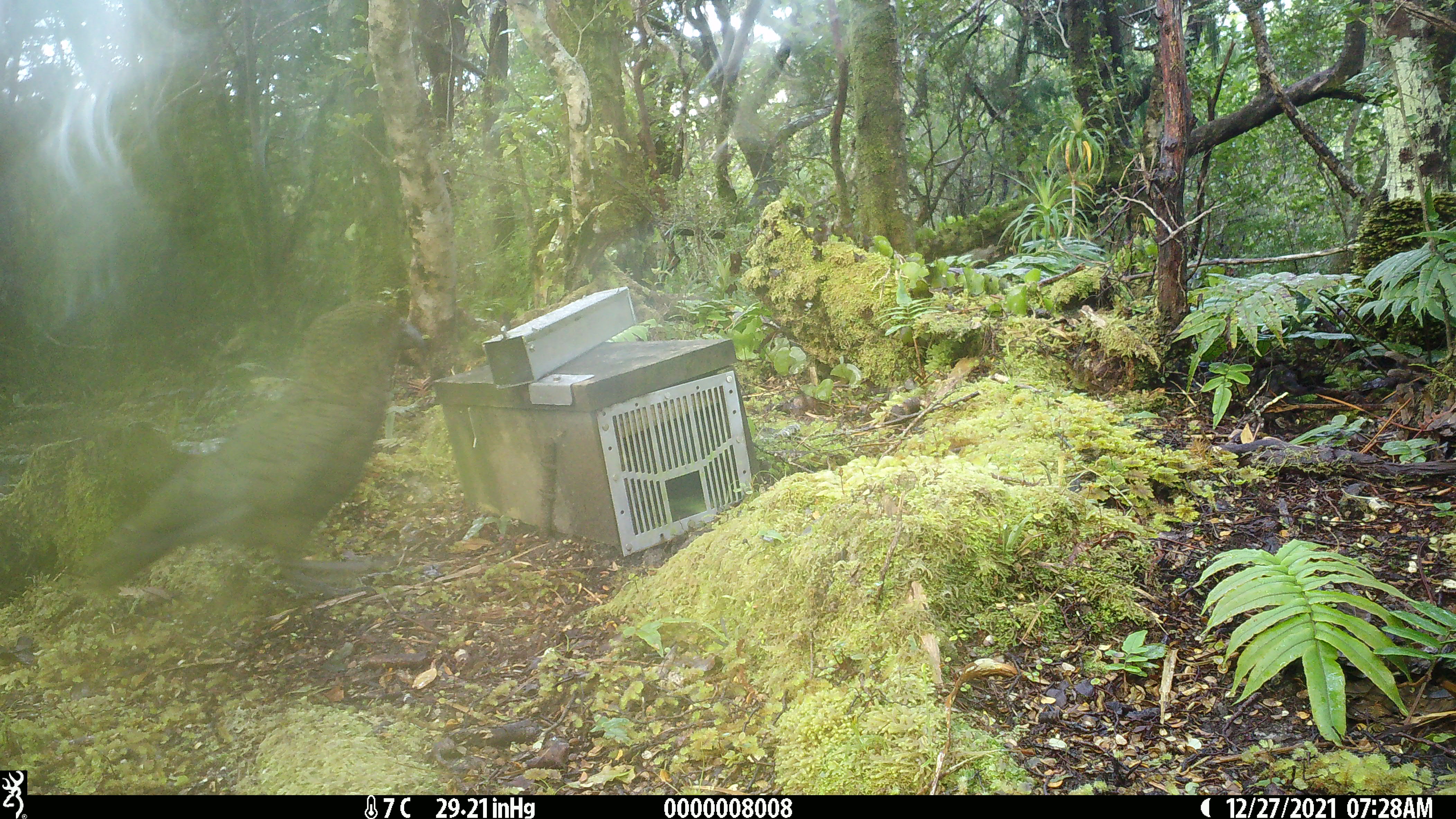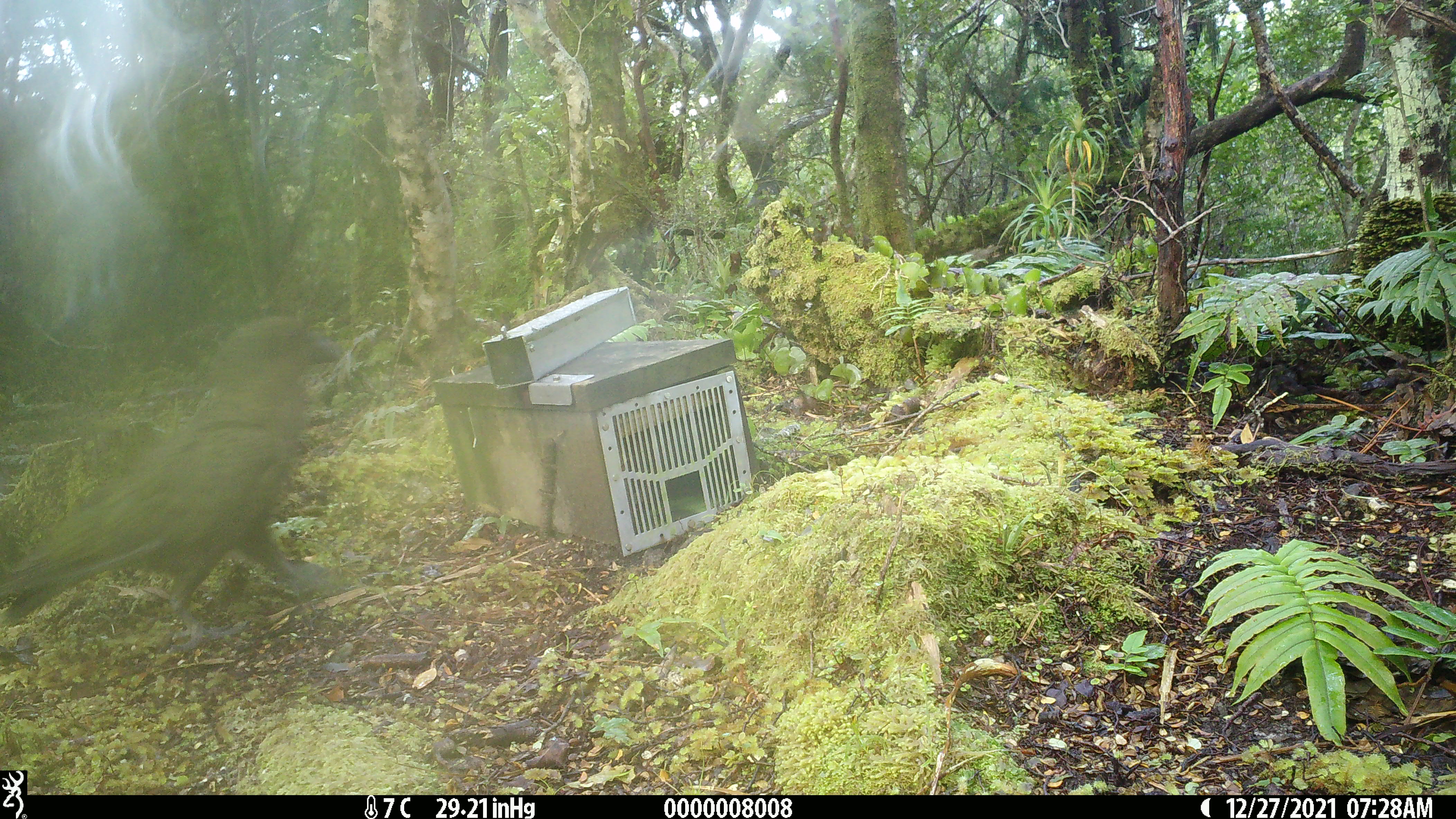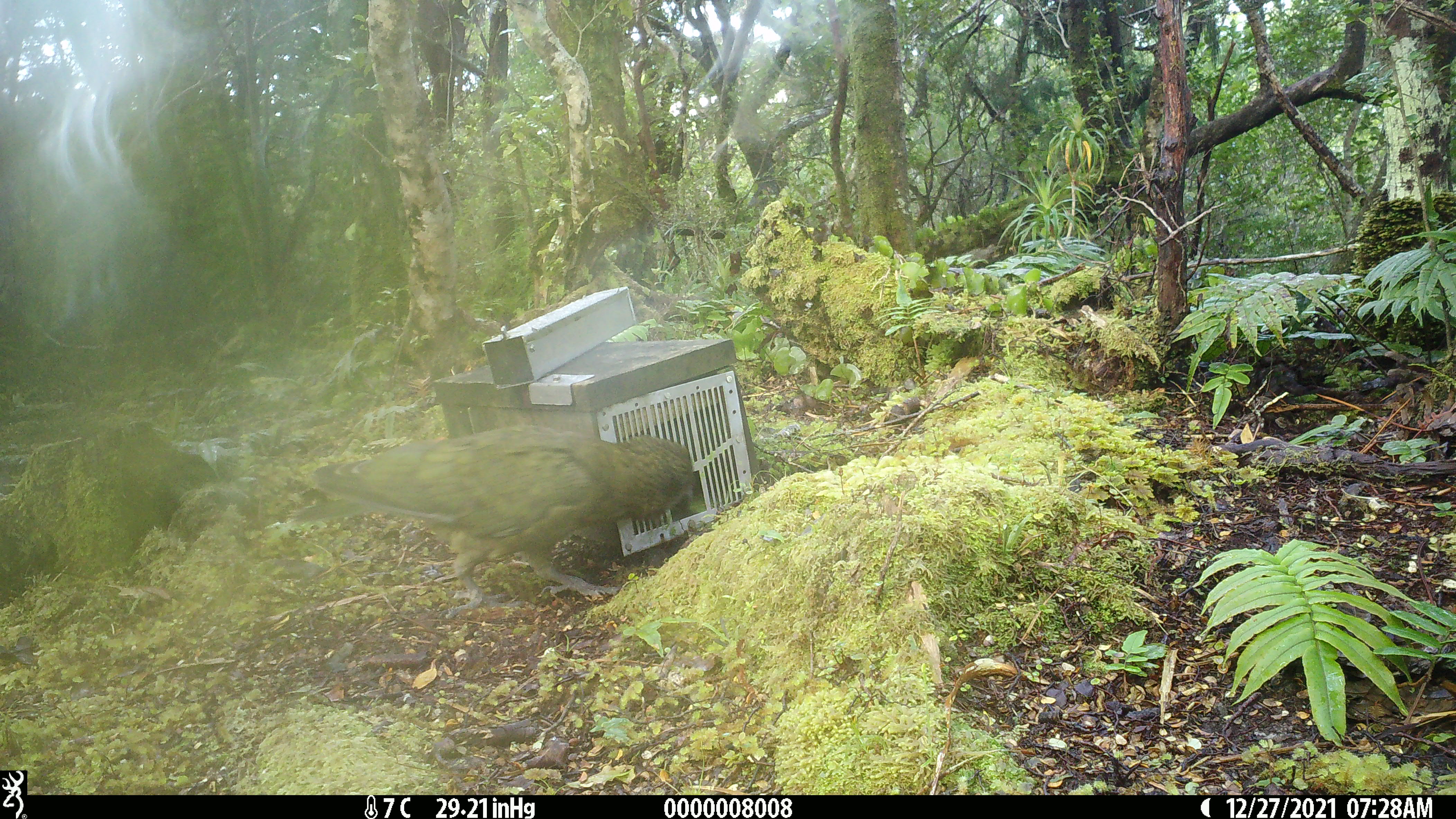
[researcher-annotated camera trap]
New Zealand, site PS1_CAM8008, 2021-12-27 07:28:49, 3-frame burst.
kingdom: Animalia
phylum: Chordata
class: Aves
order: Psittaciformes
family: Strigopidae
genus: Nestor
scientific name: Nestor notabilis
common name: kea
Kea (Nestor notabilis).